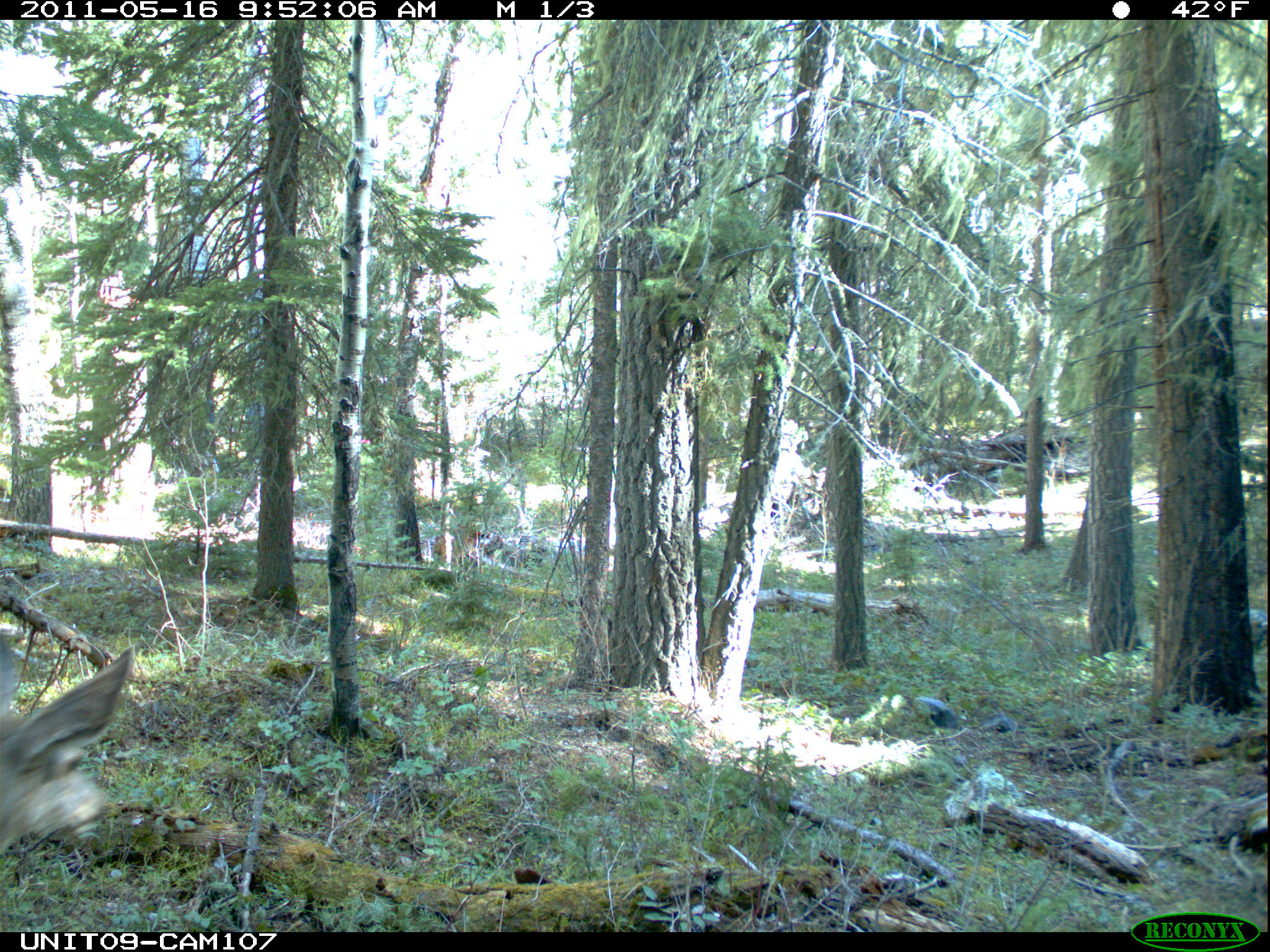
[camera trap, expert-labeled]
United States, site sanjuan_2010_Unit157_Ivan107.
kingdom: Animalia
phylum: Chordata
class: Mammalia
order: Artiodactyla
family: Cervidae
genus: Odocoileus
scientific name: Odocoileus hemionus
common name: mule deer